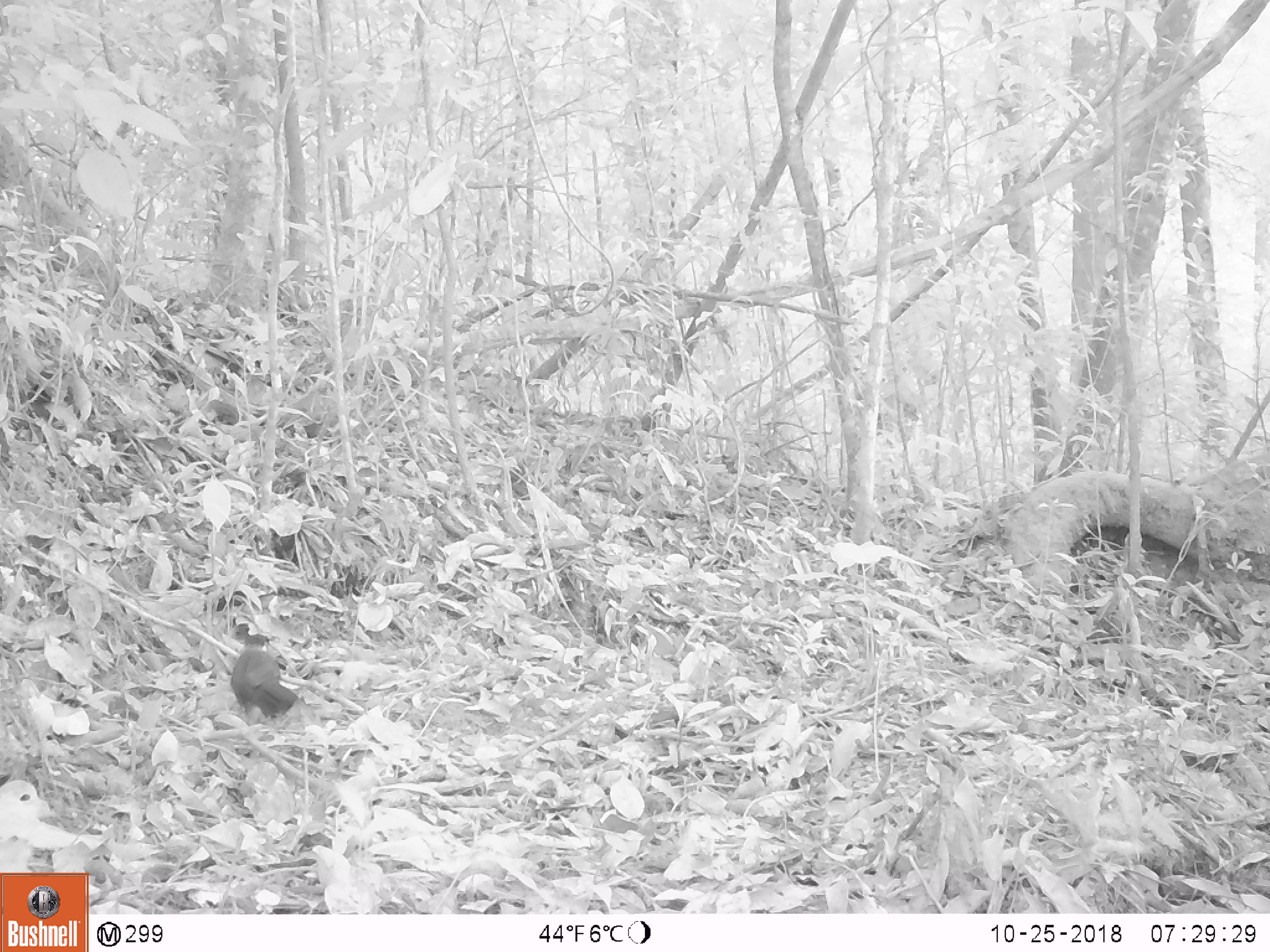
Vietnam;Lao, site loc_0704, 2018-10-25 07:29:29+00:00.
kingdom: Animalia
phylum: Chordata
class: Aves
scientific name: Aves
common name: bird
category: unidentified bird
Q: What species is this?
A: Unidentified bird (bird) (Aves).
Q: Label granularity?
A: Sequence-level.